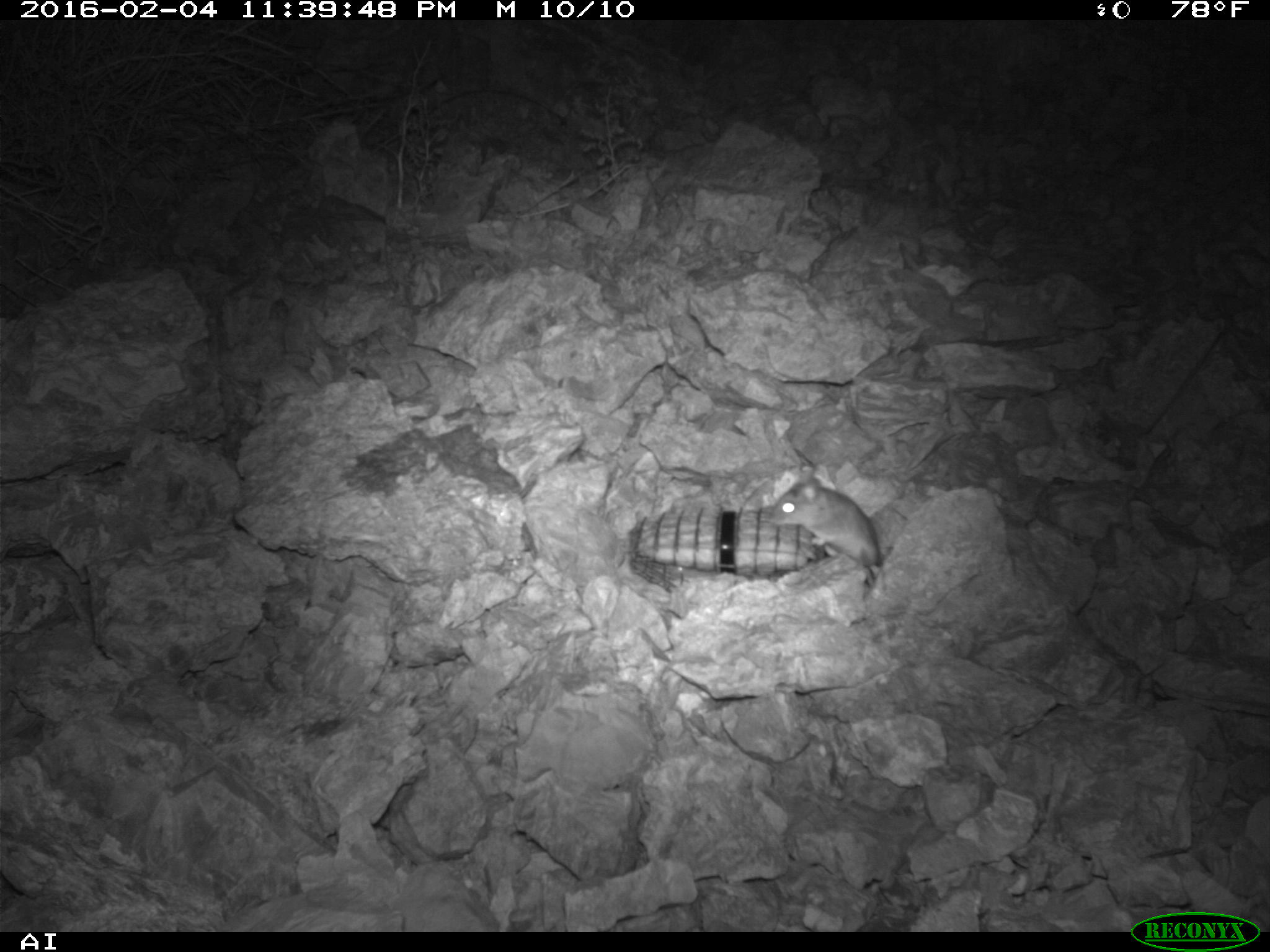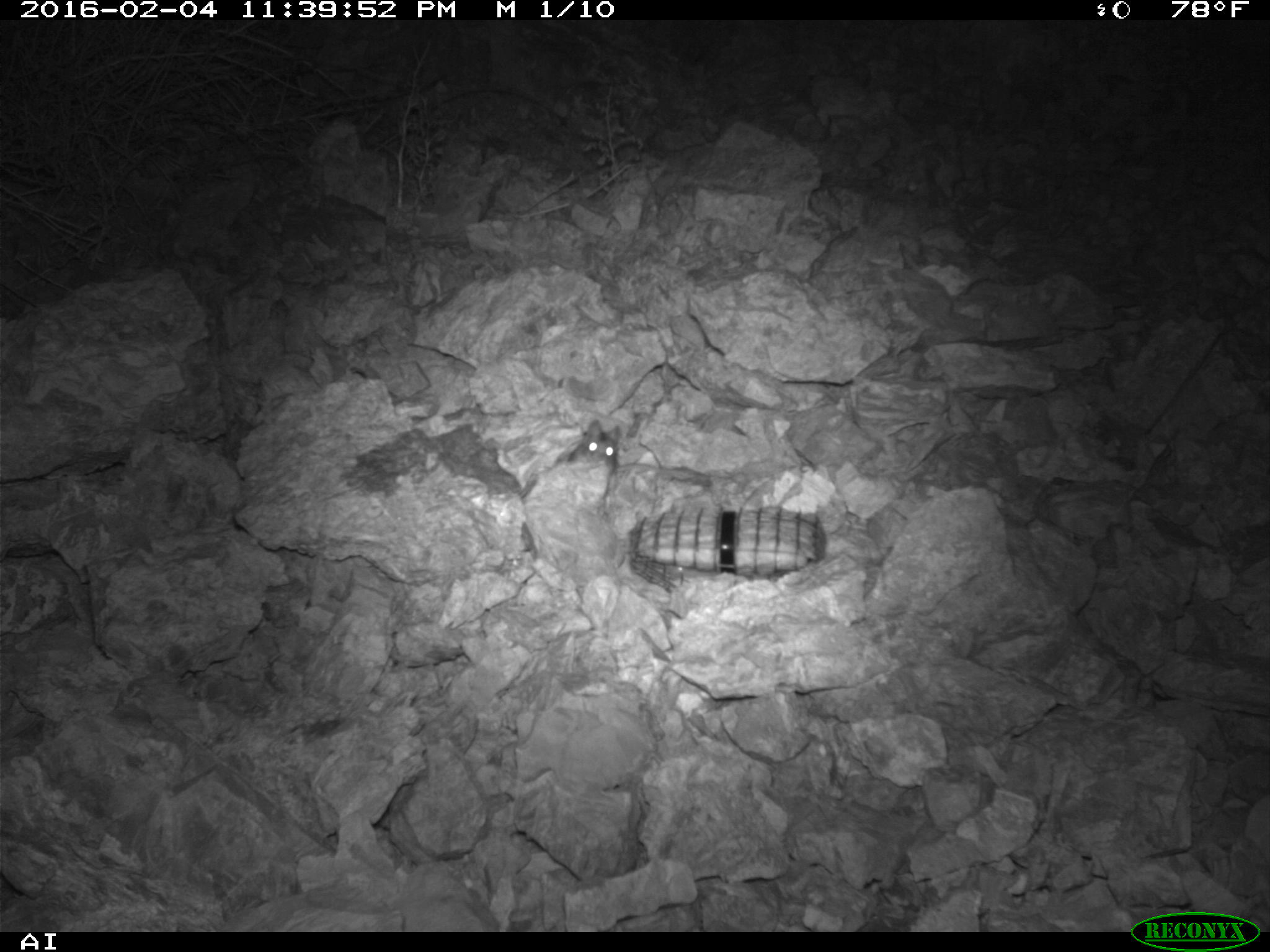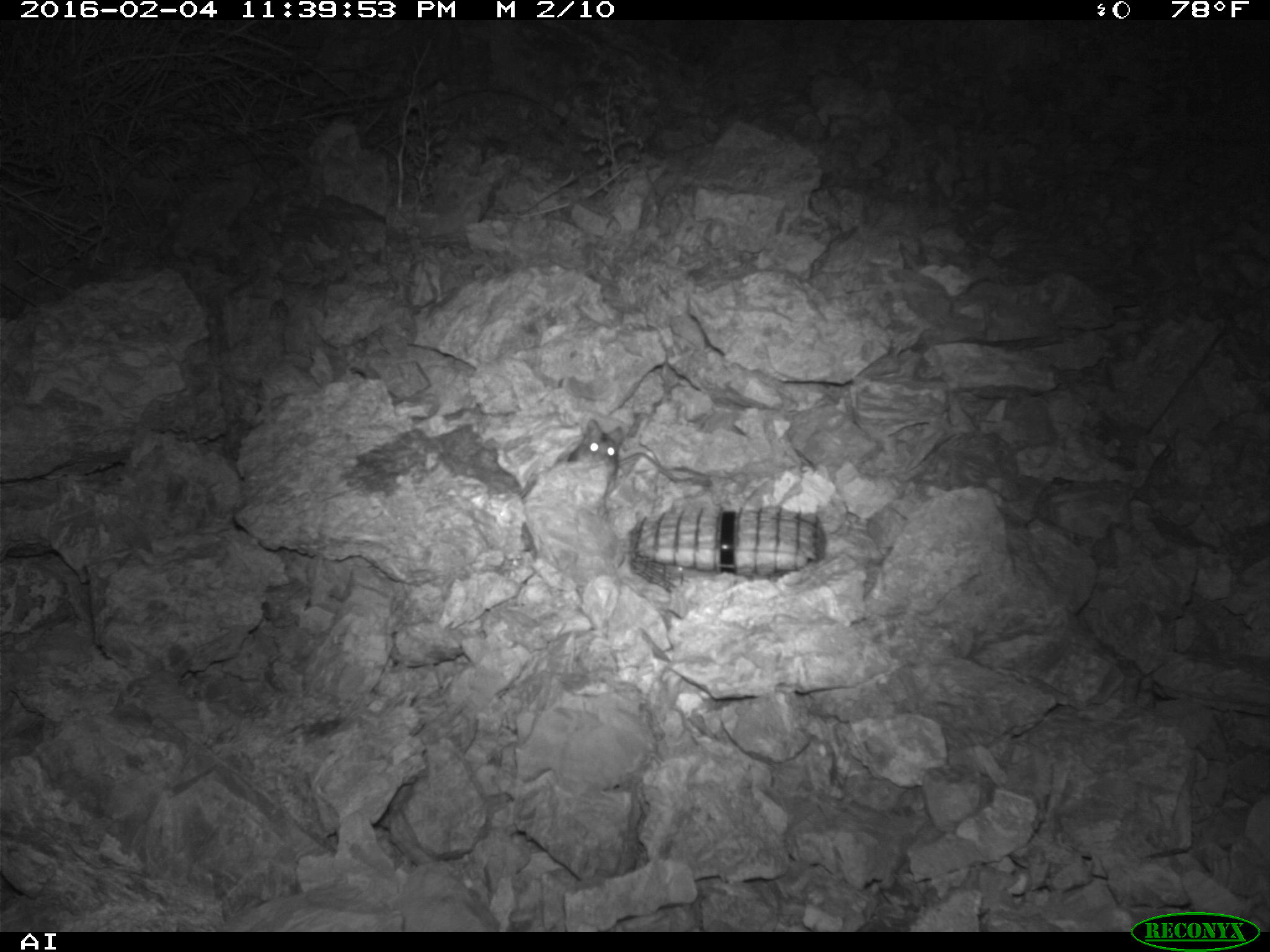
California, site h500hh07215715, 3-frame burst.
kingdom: Animalia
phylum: Chordata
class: Mammalia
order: Rodentia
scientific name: Rodentia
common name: rodent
Rodent (Rodentia).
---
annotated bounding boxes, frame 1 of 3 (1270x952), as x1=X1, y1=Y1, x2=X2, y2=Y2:
rodent: x1=770, y1=470, x2=880, y2=587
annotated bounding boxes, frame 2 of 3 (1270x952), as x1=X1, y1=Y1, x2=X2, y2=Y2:
rodent: x1=568, y1=420, x2=620, y2=472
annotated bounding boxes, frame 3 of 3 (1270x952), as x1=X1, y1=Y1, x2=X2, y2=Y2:
rodent: x1=567, y1=418, x2=677, y2=493